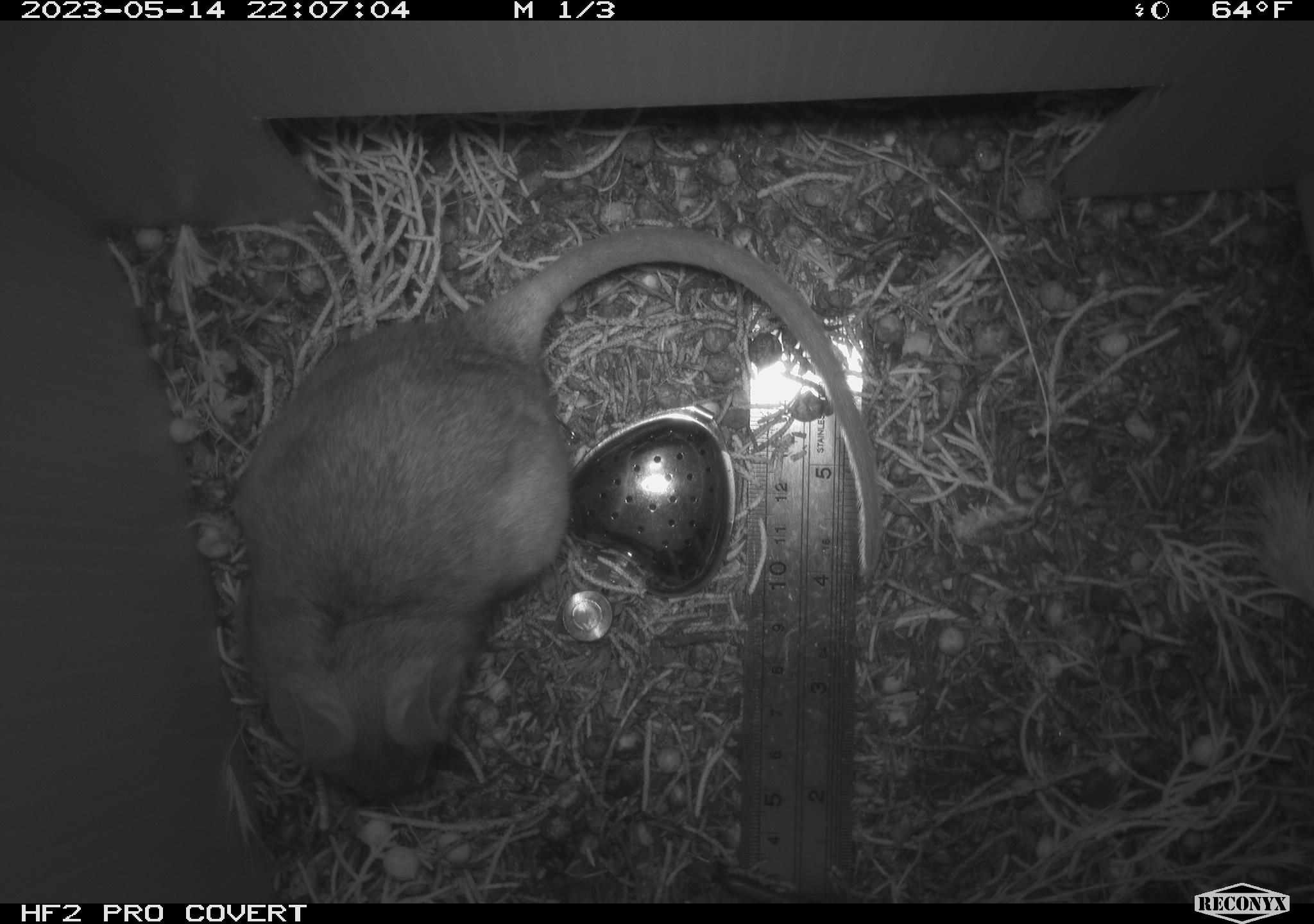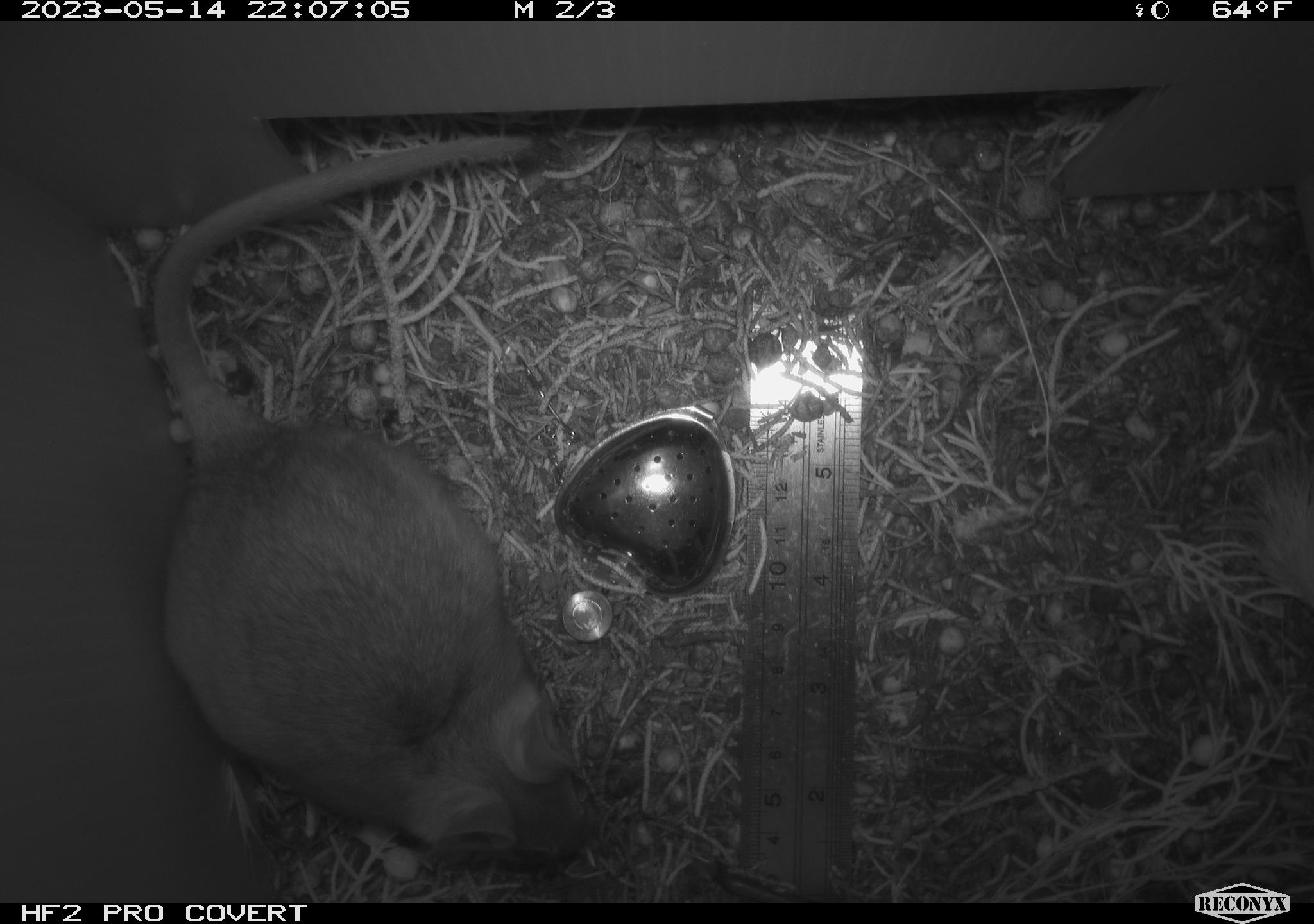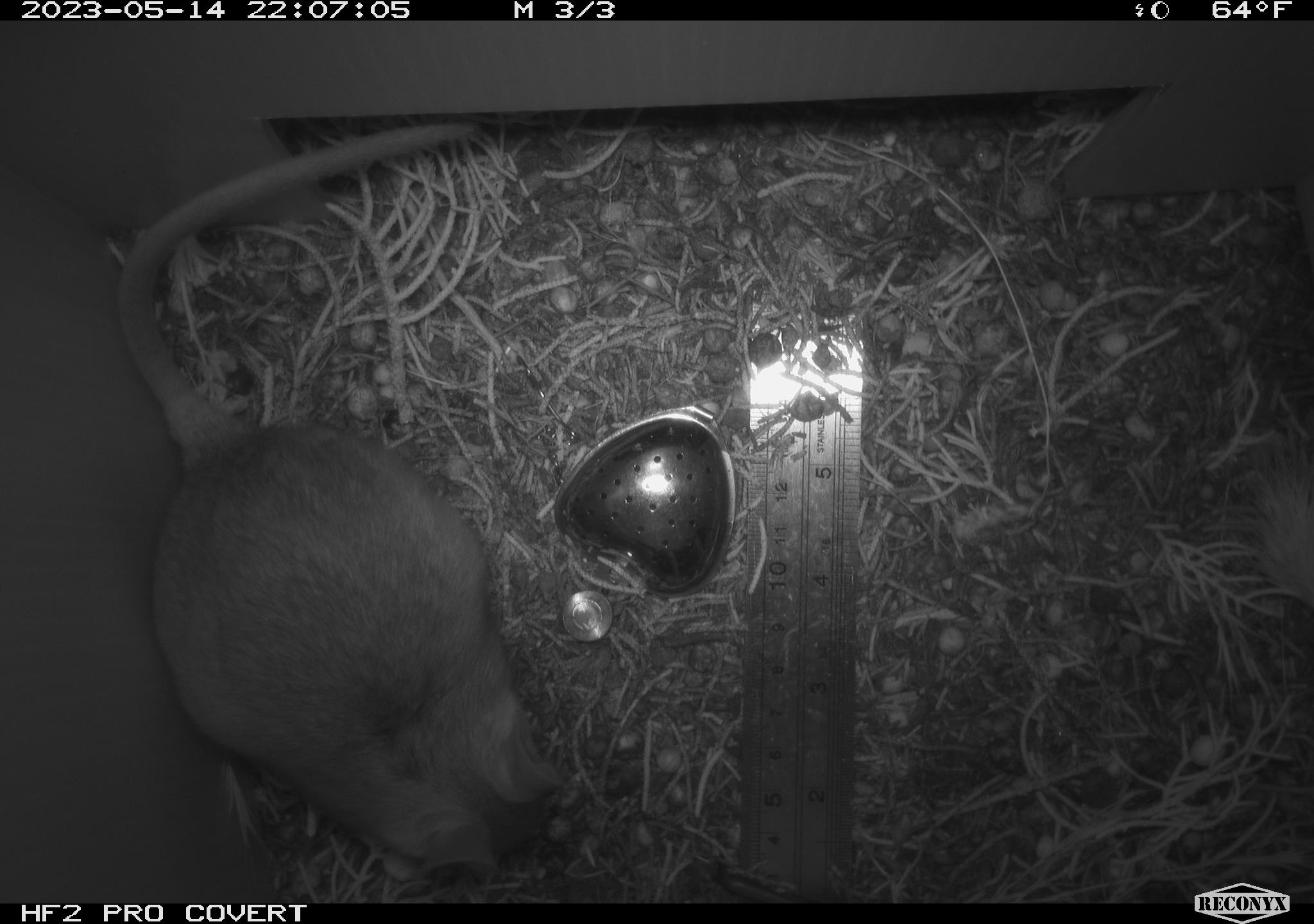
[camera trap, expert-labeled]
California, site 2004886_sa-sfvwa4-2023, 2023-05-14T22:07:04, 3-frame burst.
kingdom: Animalia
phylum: Chordata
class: Mammalia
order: Rodentia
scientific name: Rodentia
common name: mouse species